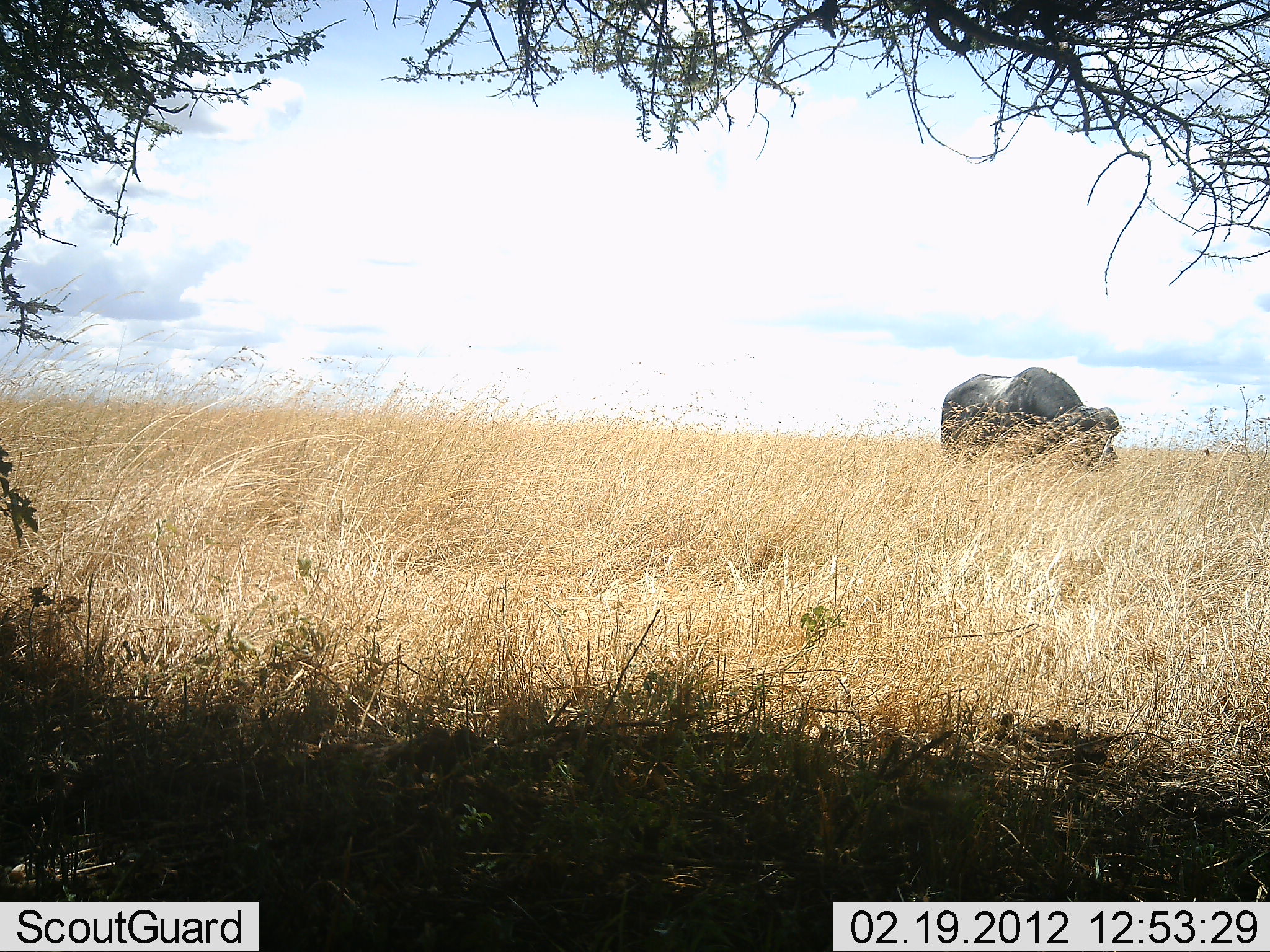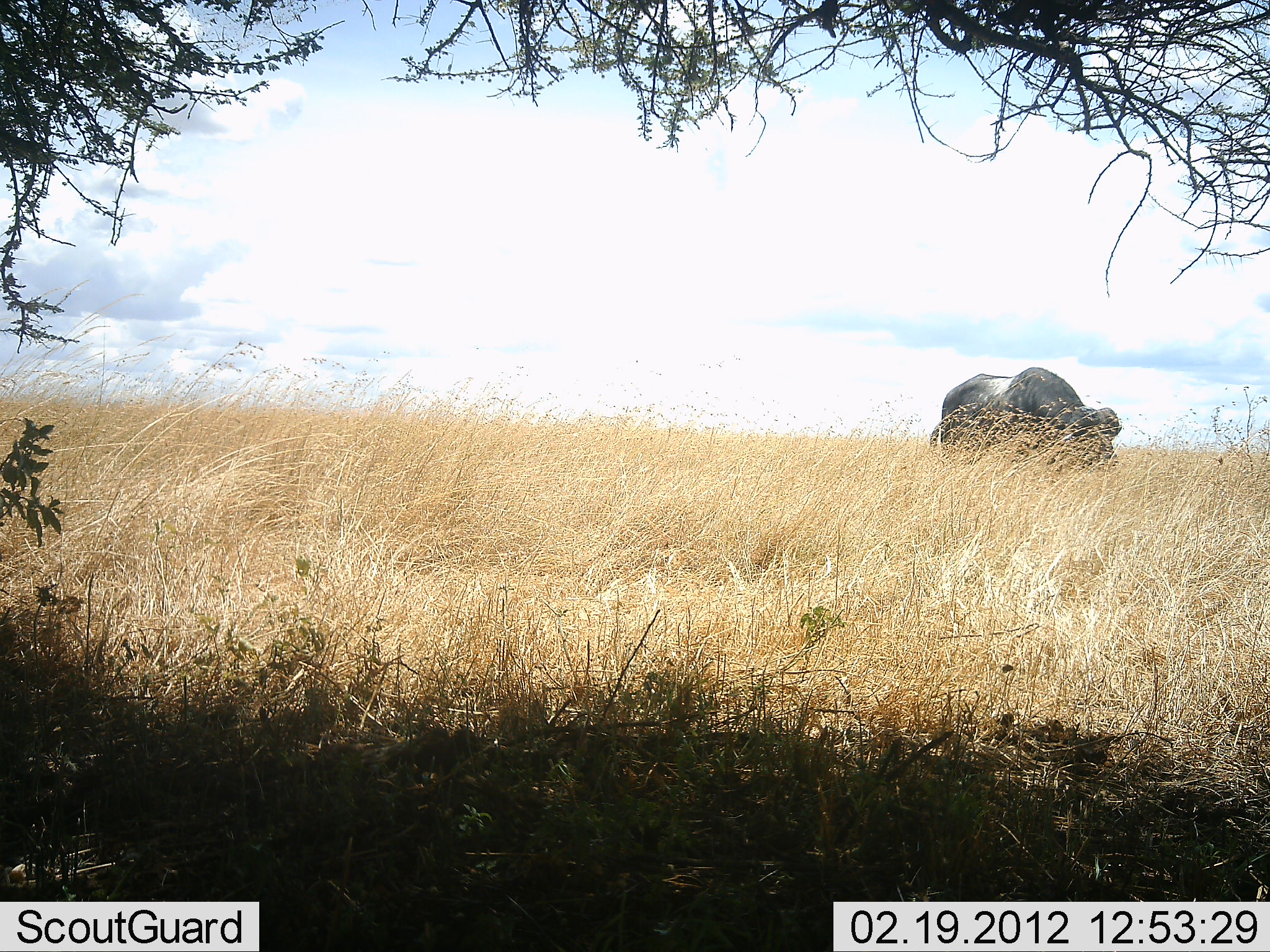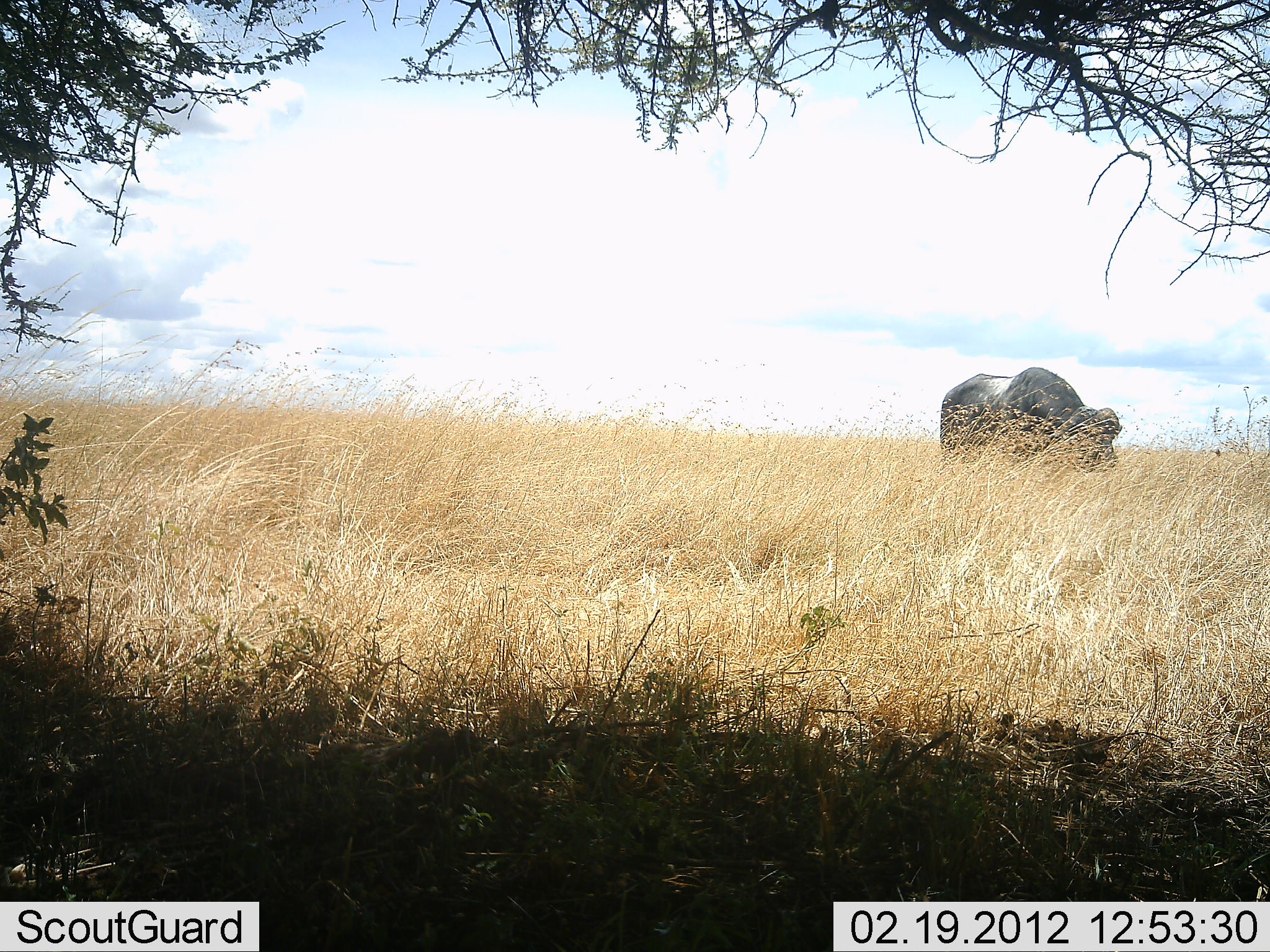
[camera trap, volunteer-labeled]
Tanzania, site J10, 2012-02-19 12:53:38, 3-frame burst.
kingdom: Animalia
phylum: Chordata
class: Mammalia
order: Artiodactyla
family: Bovidae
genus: Syncerus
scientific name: Syncerus caffer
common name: cape buffalo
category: buffalo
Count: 1.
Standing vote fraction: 62%.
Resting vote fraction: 0%.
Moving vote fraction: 0%.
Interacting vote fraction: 0%.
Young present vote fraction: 0%.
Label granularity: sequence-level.